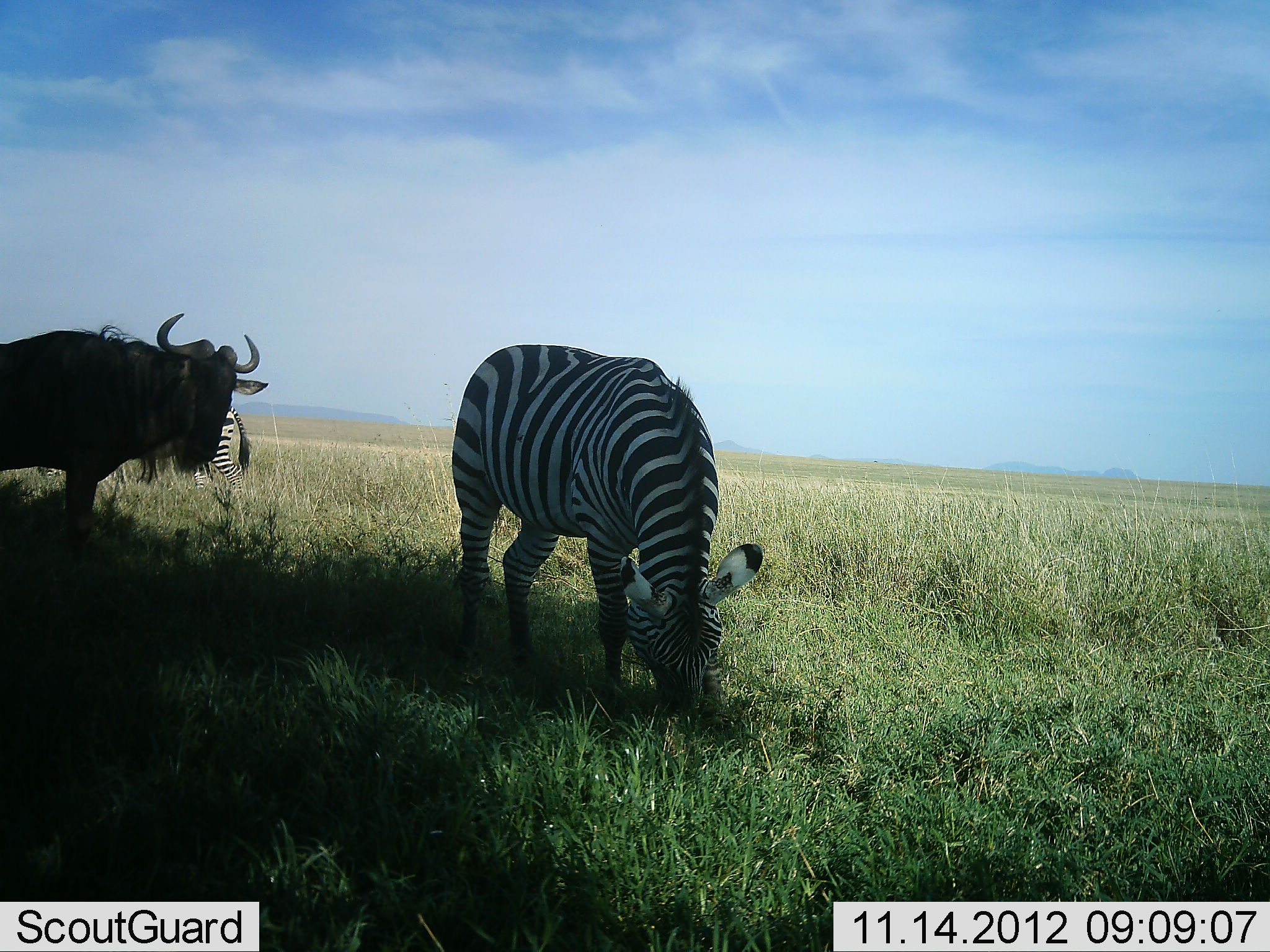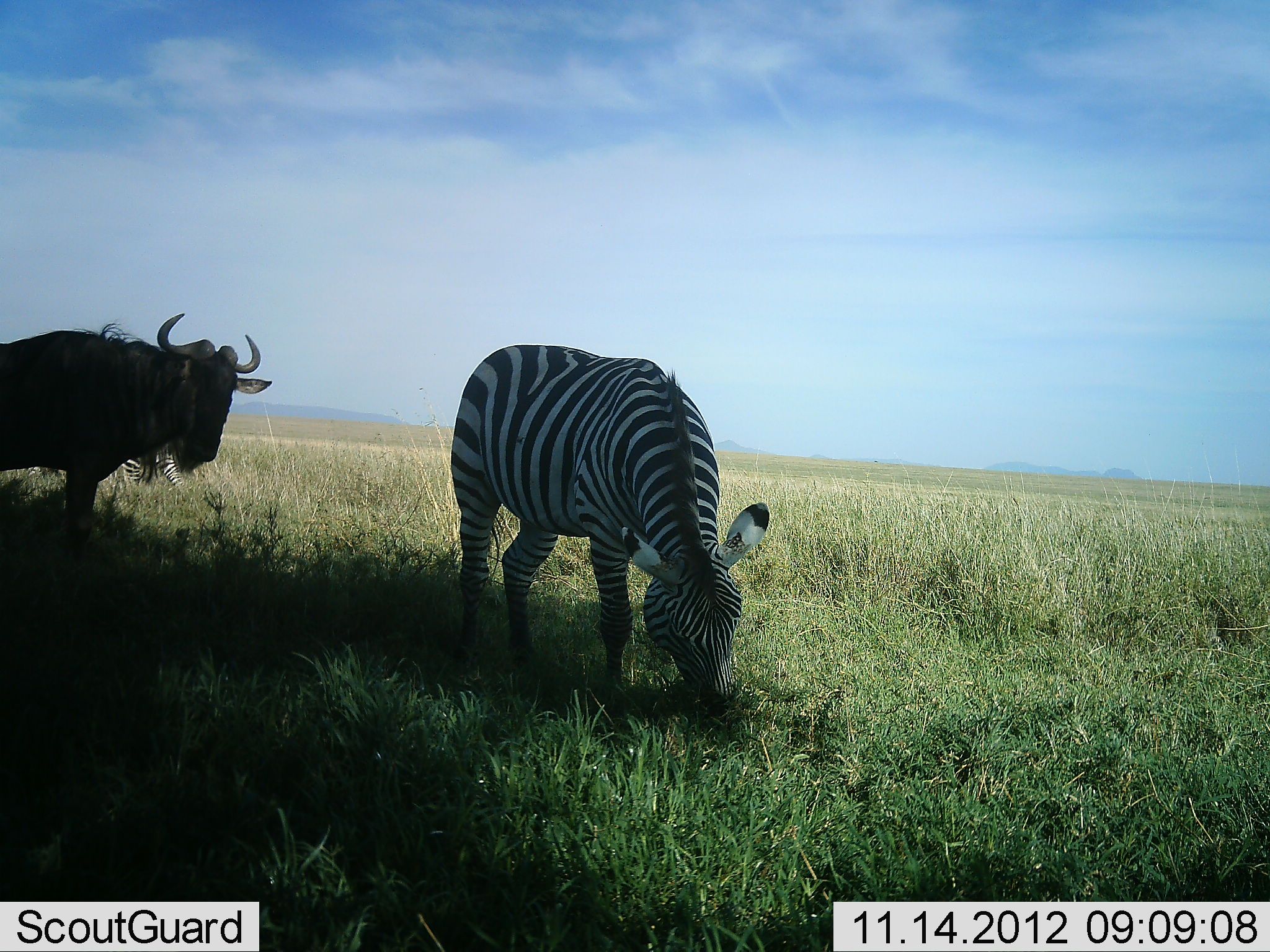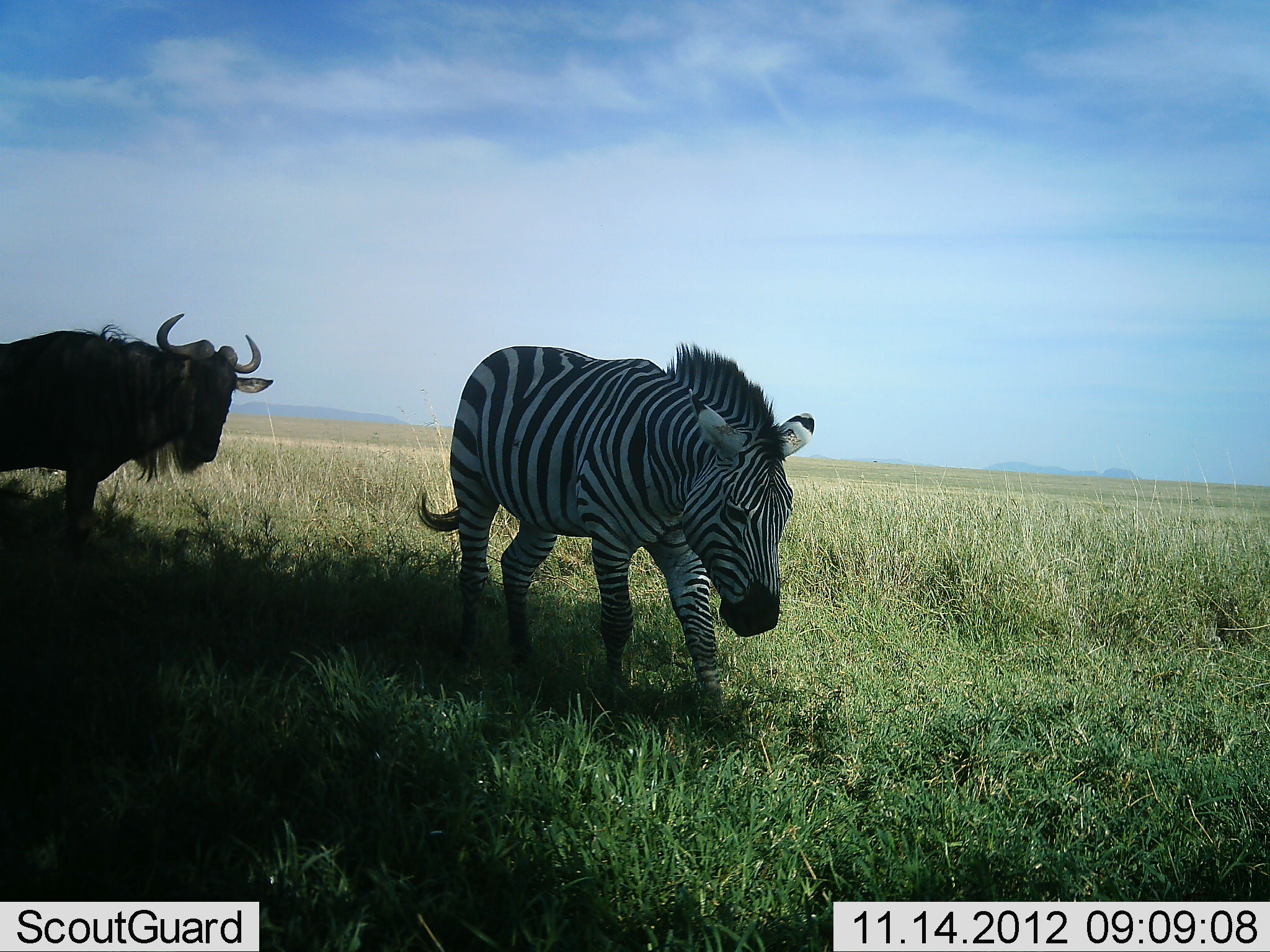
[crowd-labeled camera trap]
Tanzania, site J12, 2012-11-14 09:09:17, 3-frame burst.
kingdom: Animalia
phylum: Chordata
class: Mammalia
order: Artiodactyla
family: Bovidae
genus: Connochaetes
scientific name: Connochaetes taurinus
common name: blue wildebeest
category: wildebeest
Wildebeest (blue wildebeest) (Connochaetes taurinus), count 1. Behavior (volunteer vote fractions): standing 100%, resting 0%, moving 0%, interacting 0%. Young present (vote fraction): 0%. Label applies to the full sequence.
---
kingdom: Animalia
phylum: Chordata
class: Mammalia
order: Perissodactyla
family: Equidae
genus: Equus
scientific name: Equus quagga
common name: plains zebra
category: zebra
Zebra (plains zebra) (Equus quagga), count 2. Behavior (volunteer vote fractions): standing 9%, resting 0%, moving 36%, interacting 0%. Young present (vote fraction): 0%. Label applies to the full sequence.